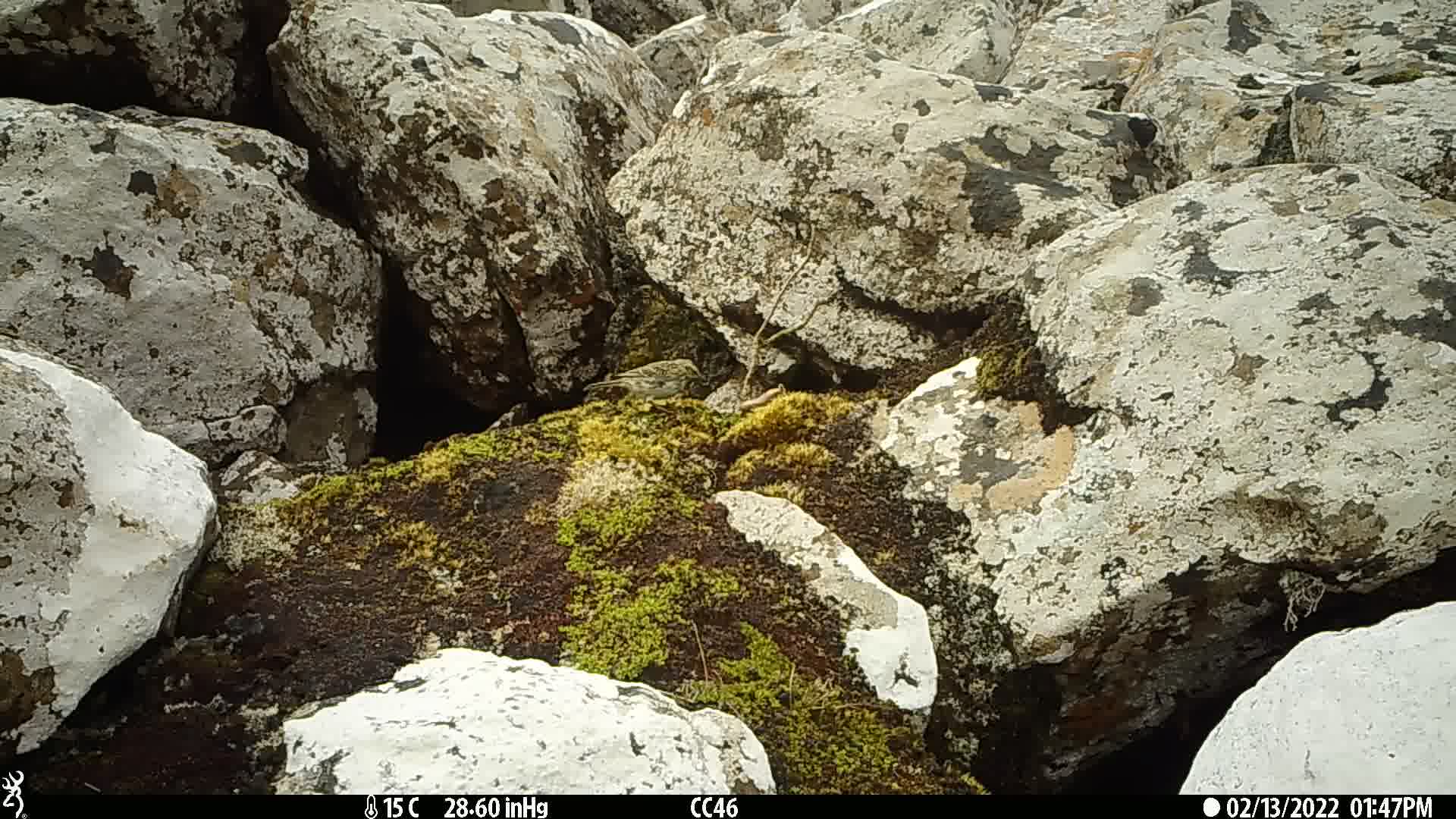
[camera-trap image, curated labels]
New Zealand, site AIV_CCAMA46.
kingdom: Animalia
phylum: Chordata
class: Aves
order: Passeriformes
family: Motacillidae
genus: Anthus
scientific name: Anthus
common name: pipit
Pipit (Anthus).